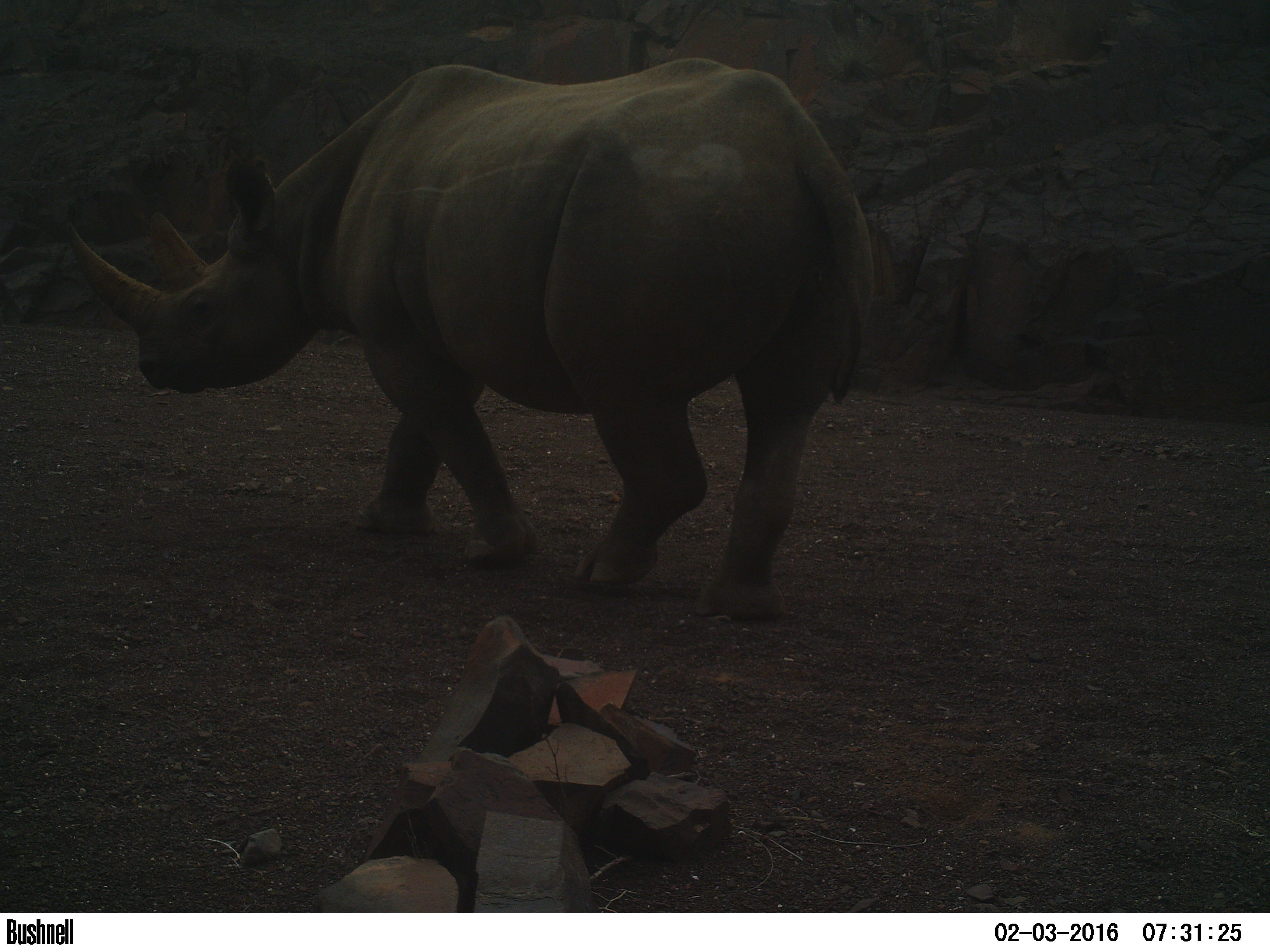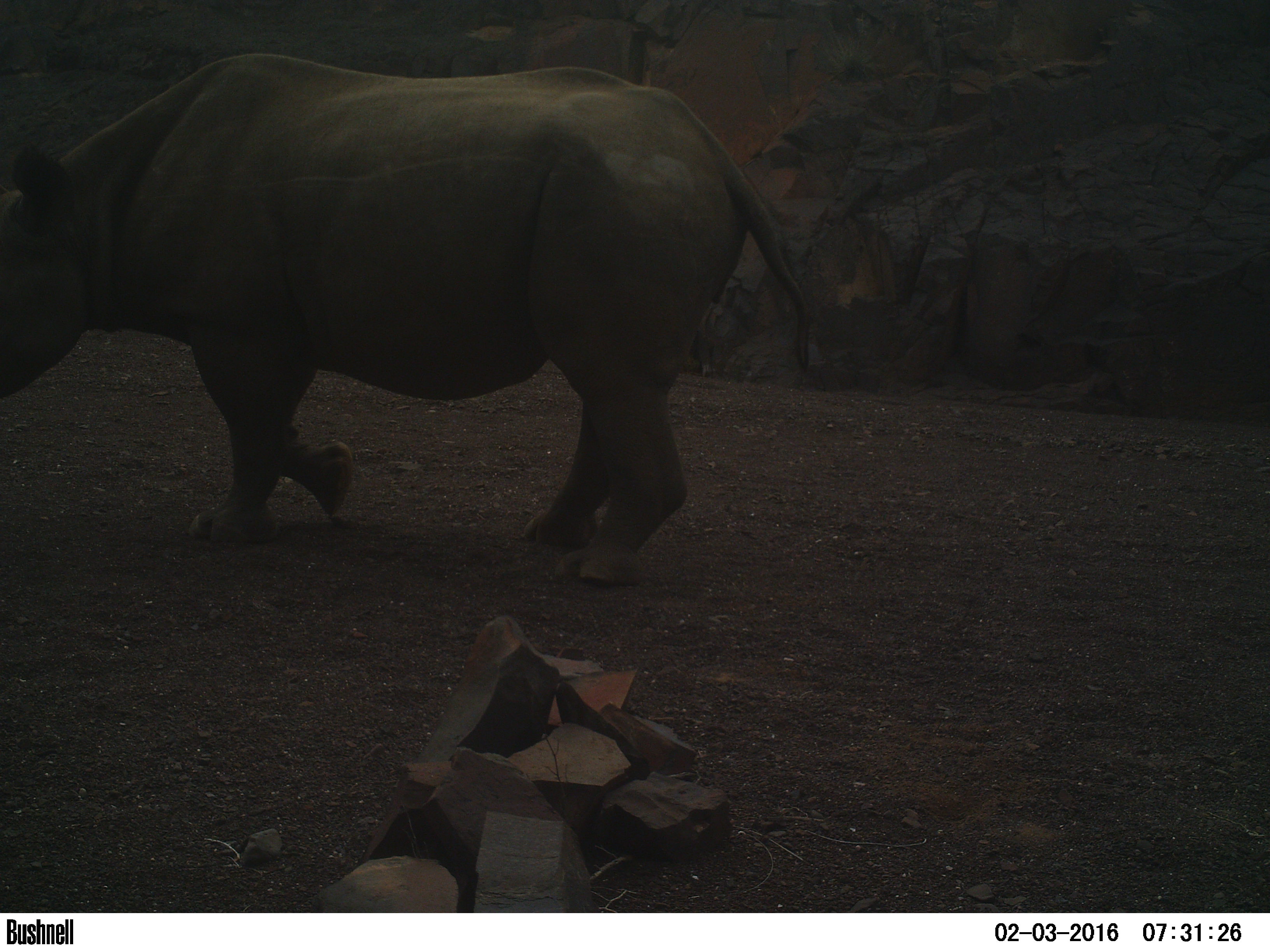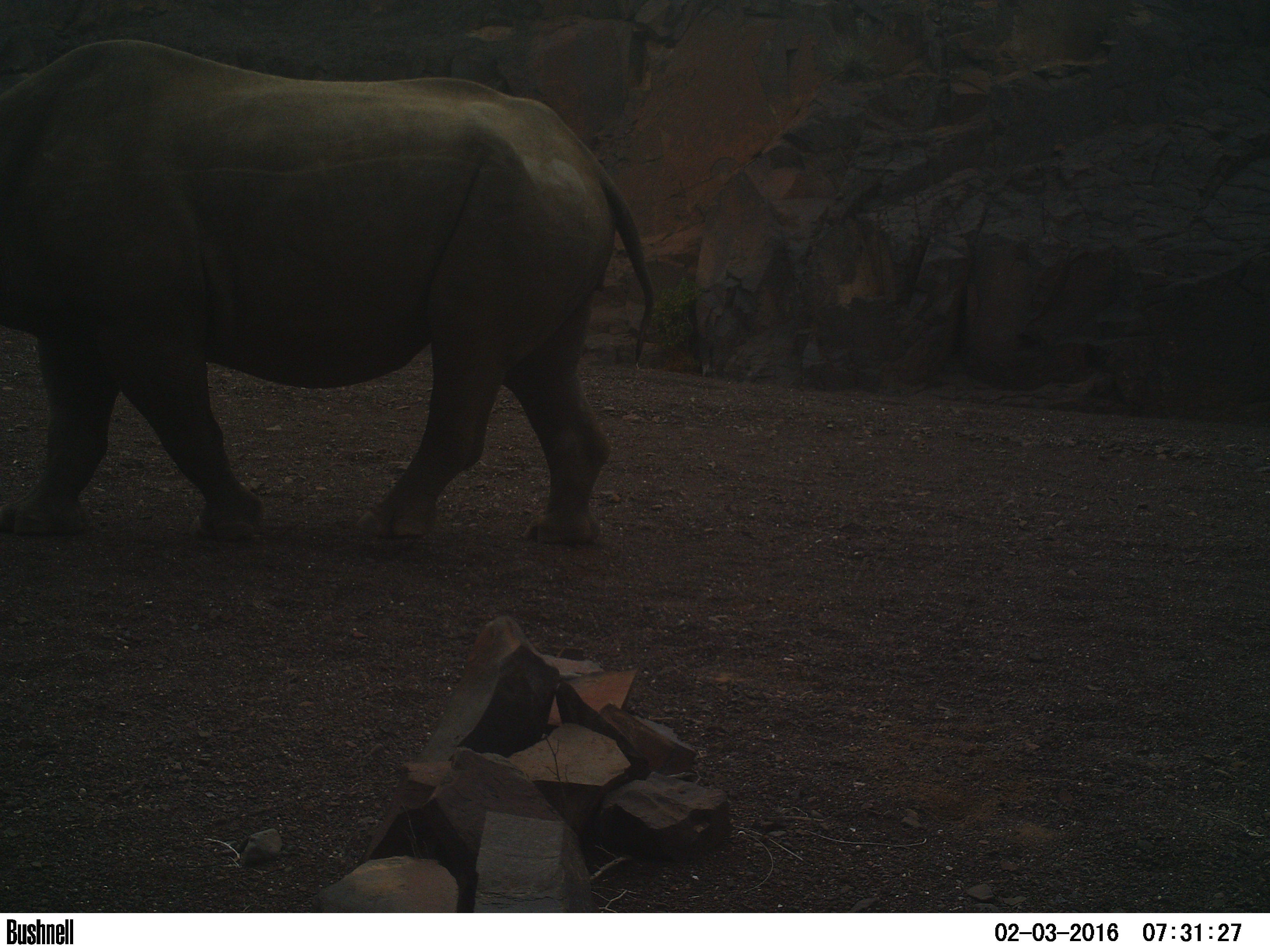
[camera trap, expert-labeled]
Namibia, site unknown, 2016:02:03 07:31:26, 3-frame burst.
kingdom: Animalia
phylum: Chordata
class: Mammalia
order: Perissodactyla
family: Rhinocerotidae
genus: Diceros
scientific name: Diceros bicornis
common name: black rhinoceros